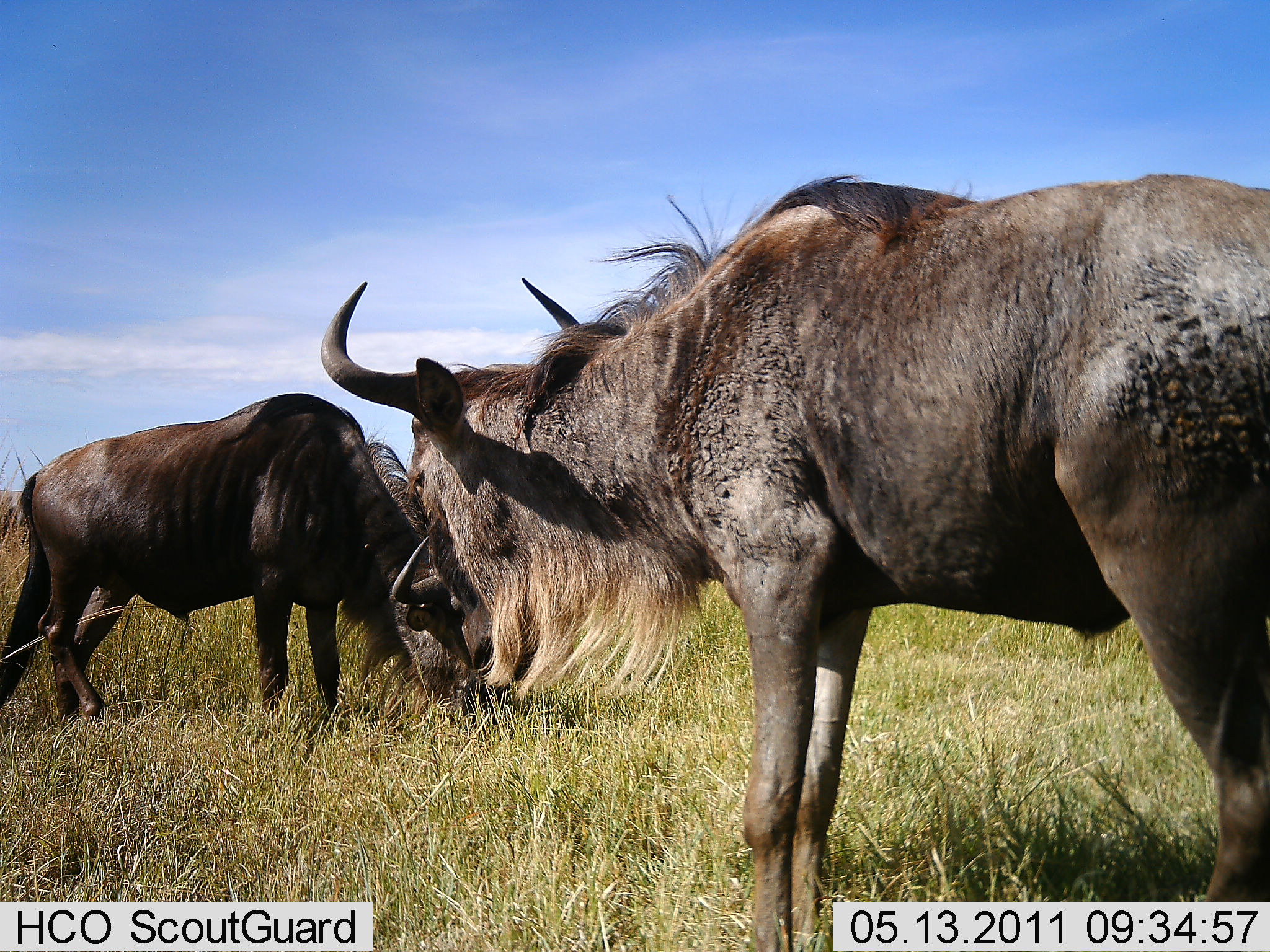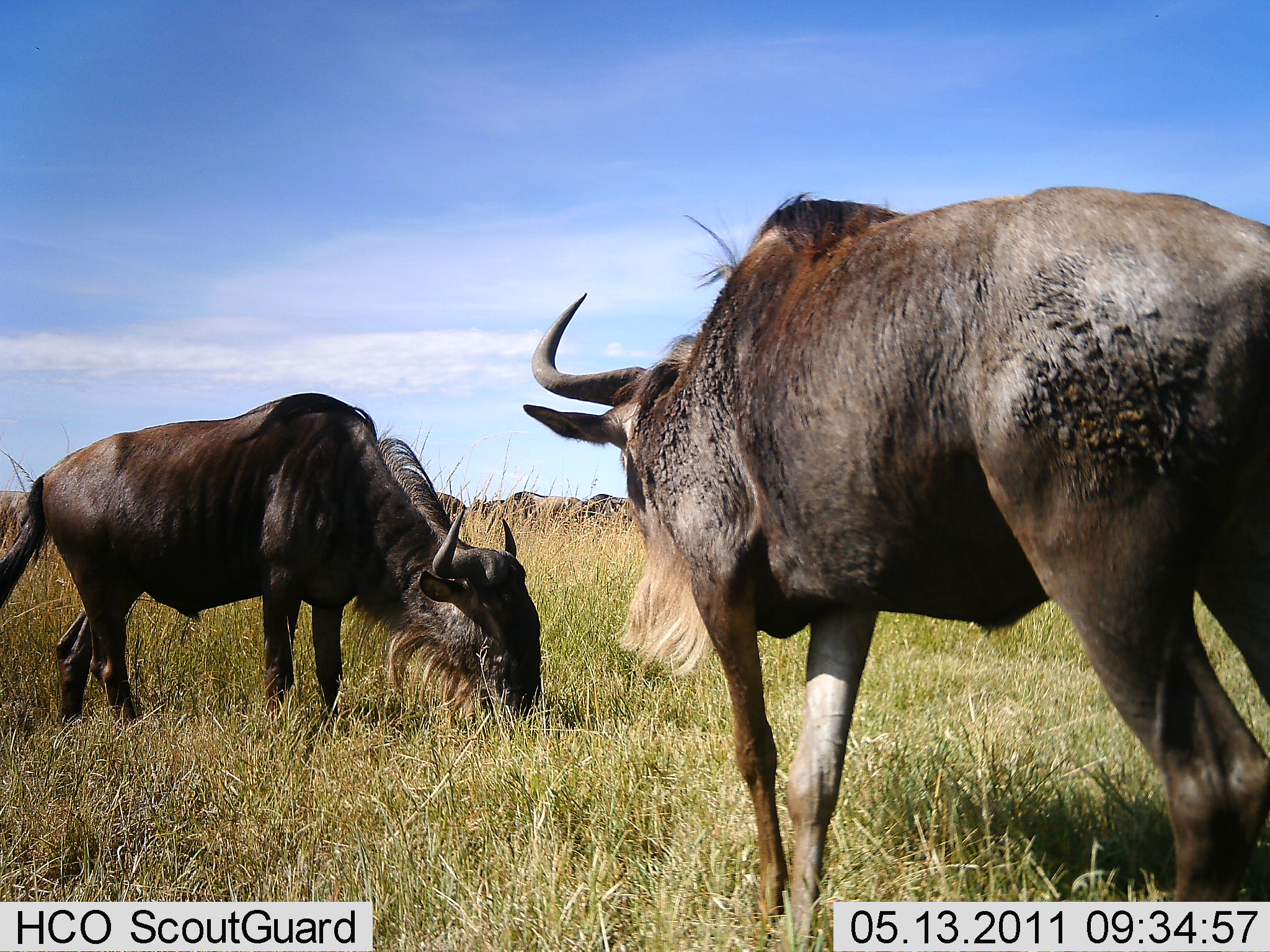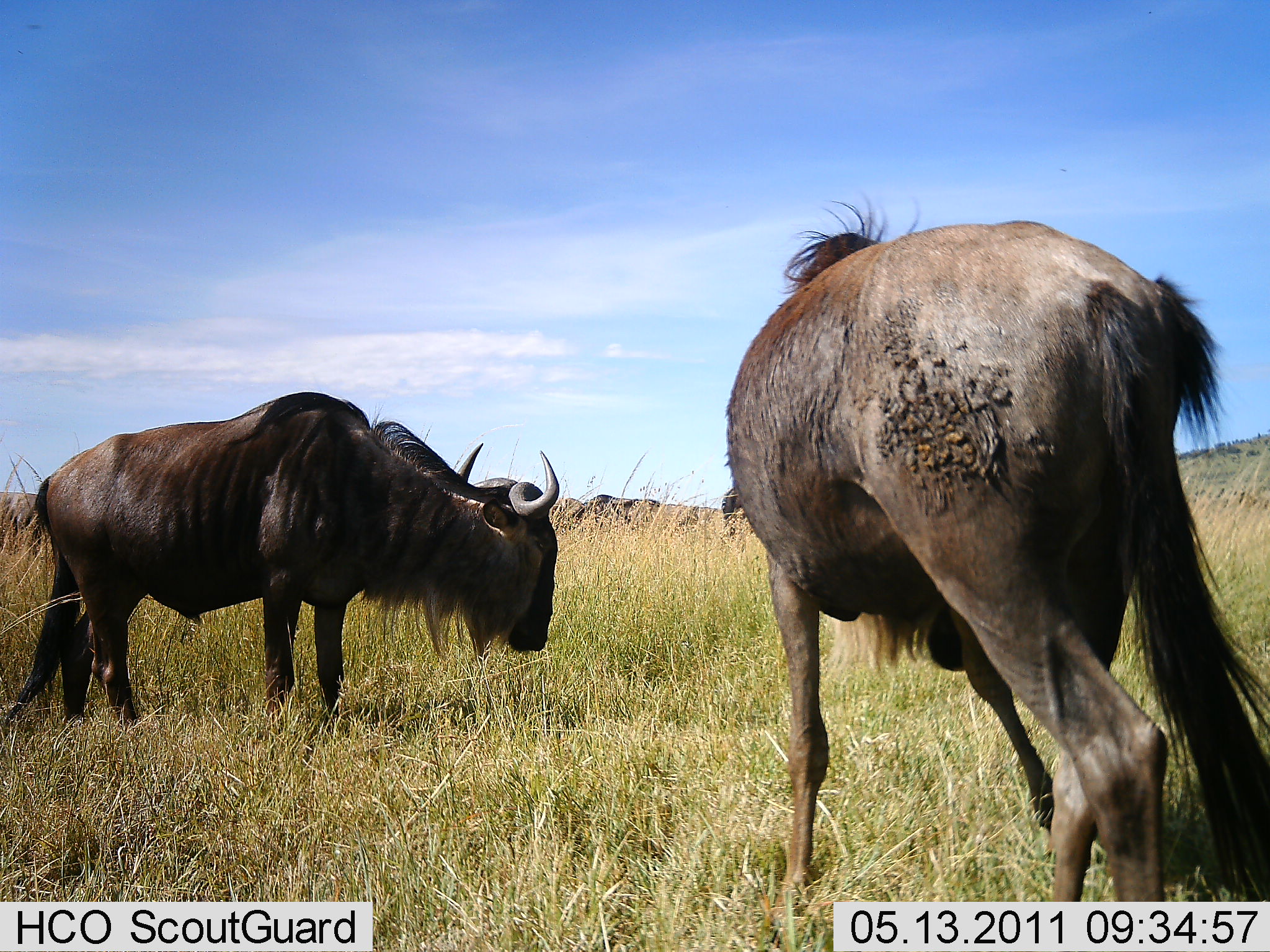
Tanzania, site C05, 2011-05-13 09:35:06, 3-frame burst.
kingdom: Animalia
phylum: Chordata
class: Mammalia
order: Artiodactyla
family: Bovidae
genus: Connochaetes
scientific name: Connochaetes taurinus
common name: blue wildebeest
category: wildebeest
Wildebeest (blue wildebeest) (Connochaetes taurinus), count 2. Behavior (volunteer vote fractions): standing 55%, resting 0%, moving 27%, interacting 0%. Young present (vote fraction): 0%. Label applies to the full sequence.